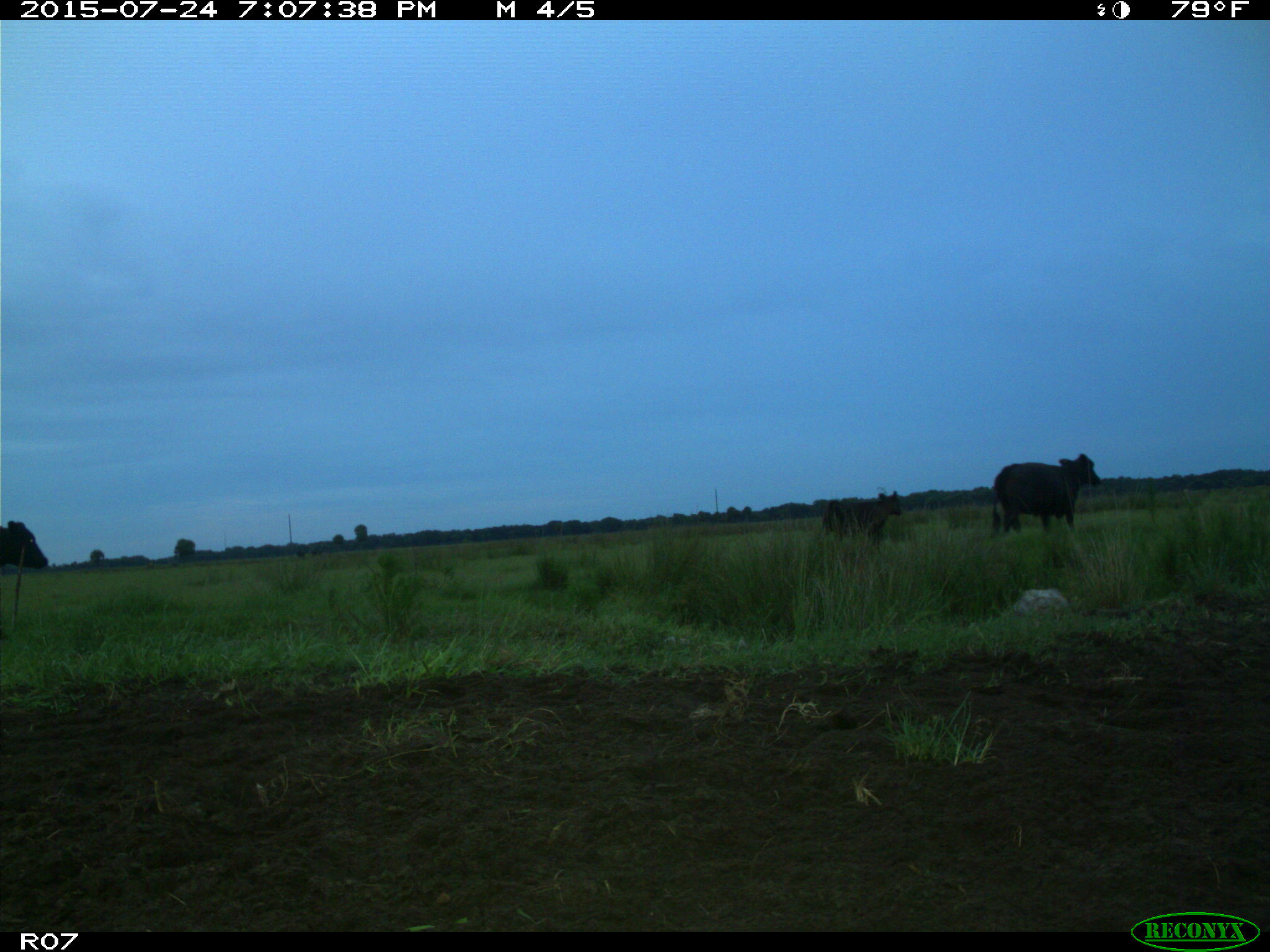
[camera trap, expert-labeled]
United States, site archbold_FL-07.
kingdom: Animalia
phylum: Chordata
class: Mammalia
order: Artiodactyla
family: Bovidae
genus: Bos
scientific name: Bos taurus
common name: domestic cow